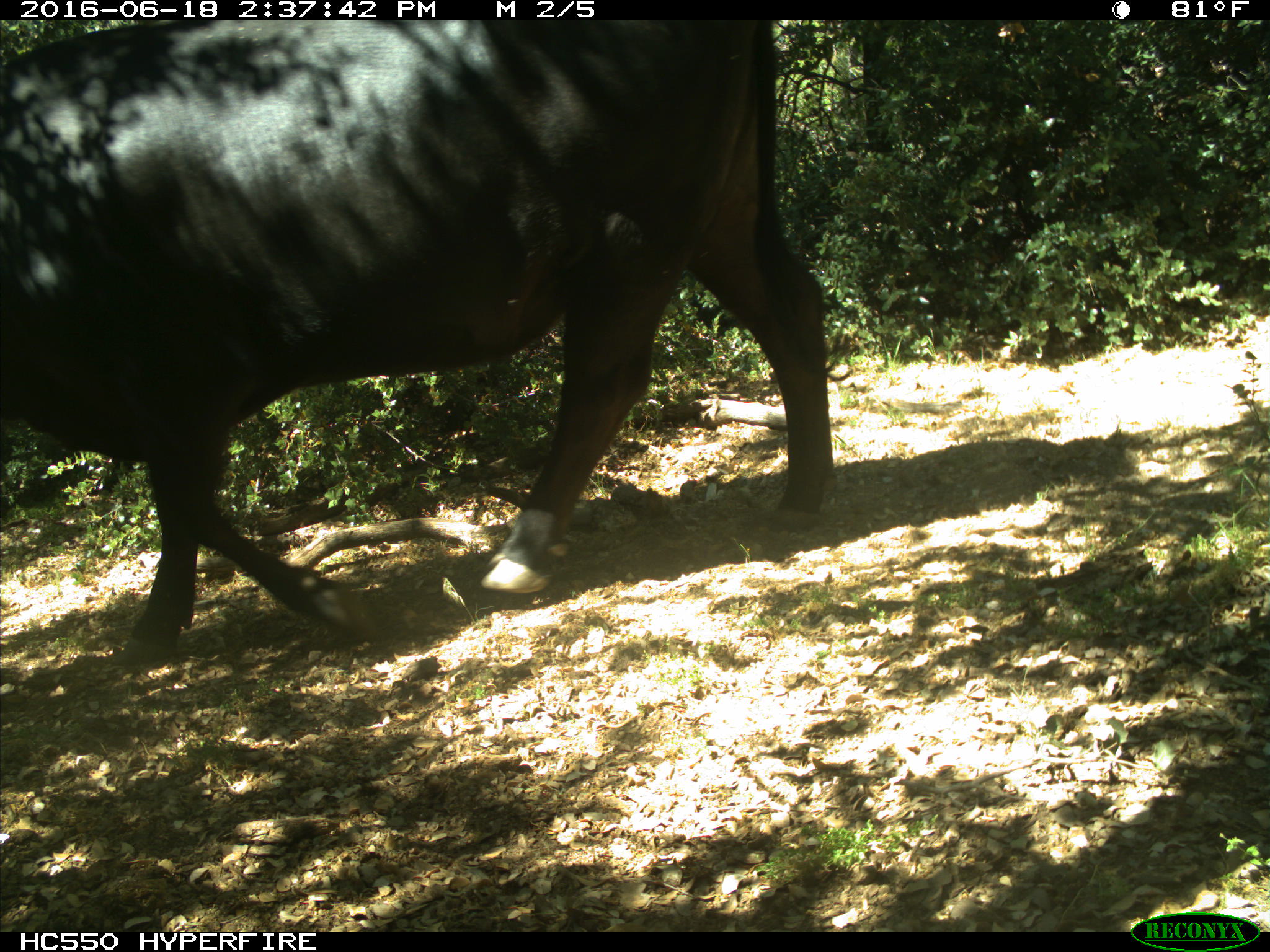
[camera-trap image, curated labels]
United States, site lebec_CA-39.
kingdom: Animalia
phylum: Chordata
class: Mammalia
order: Artiodactyla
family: Bovidae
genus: Bos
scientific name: Bos taurus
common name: domestic cow